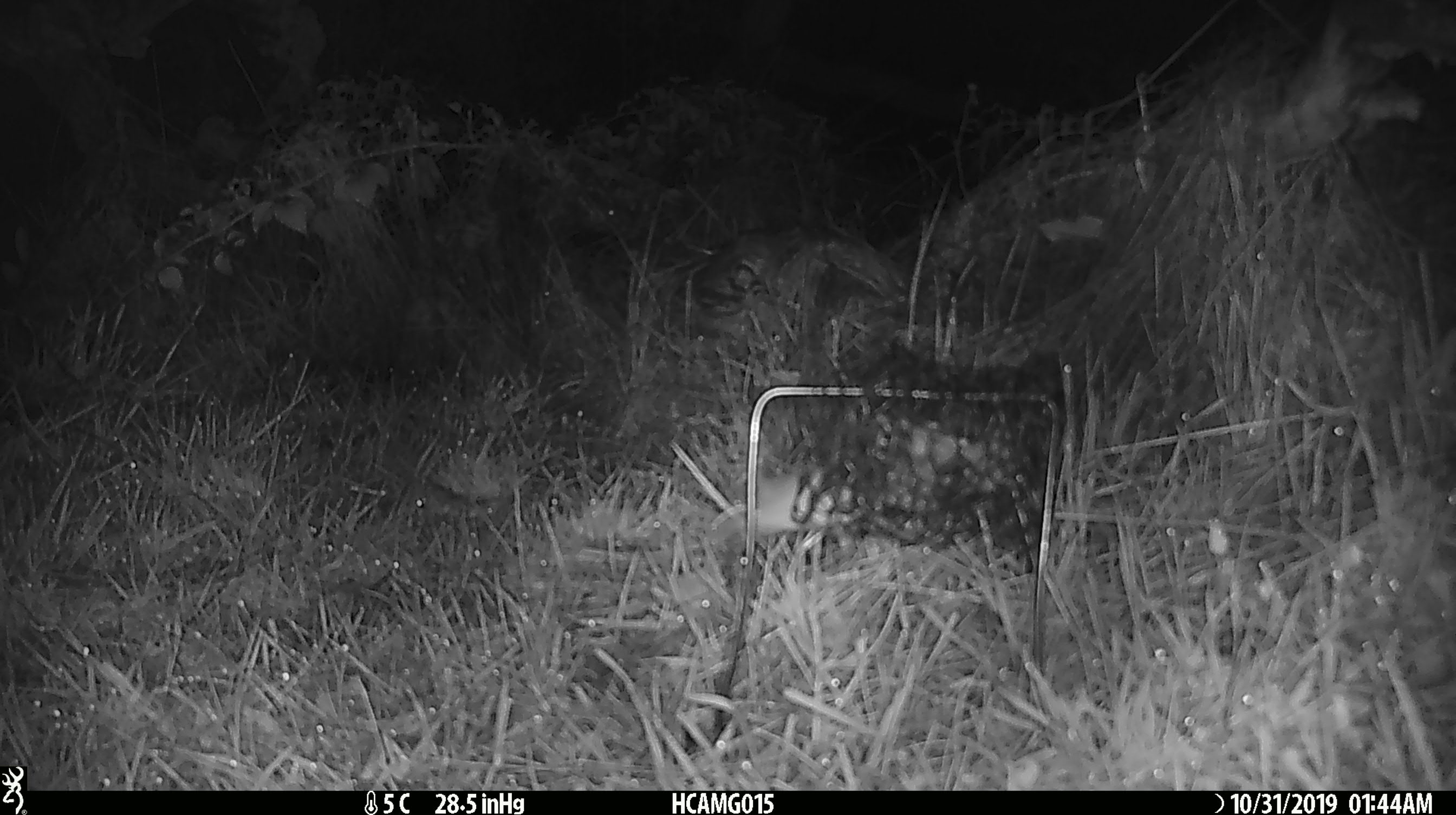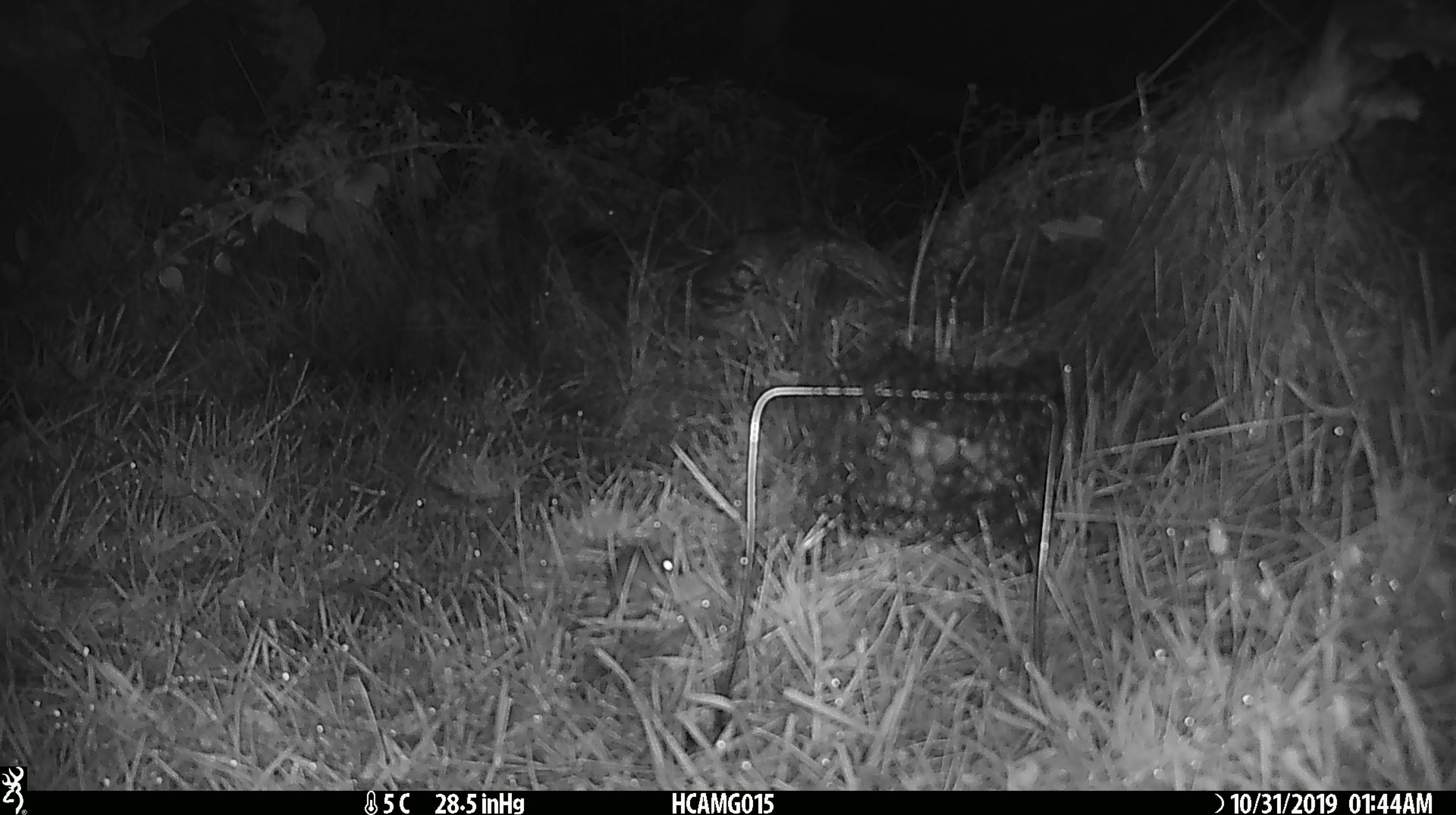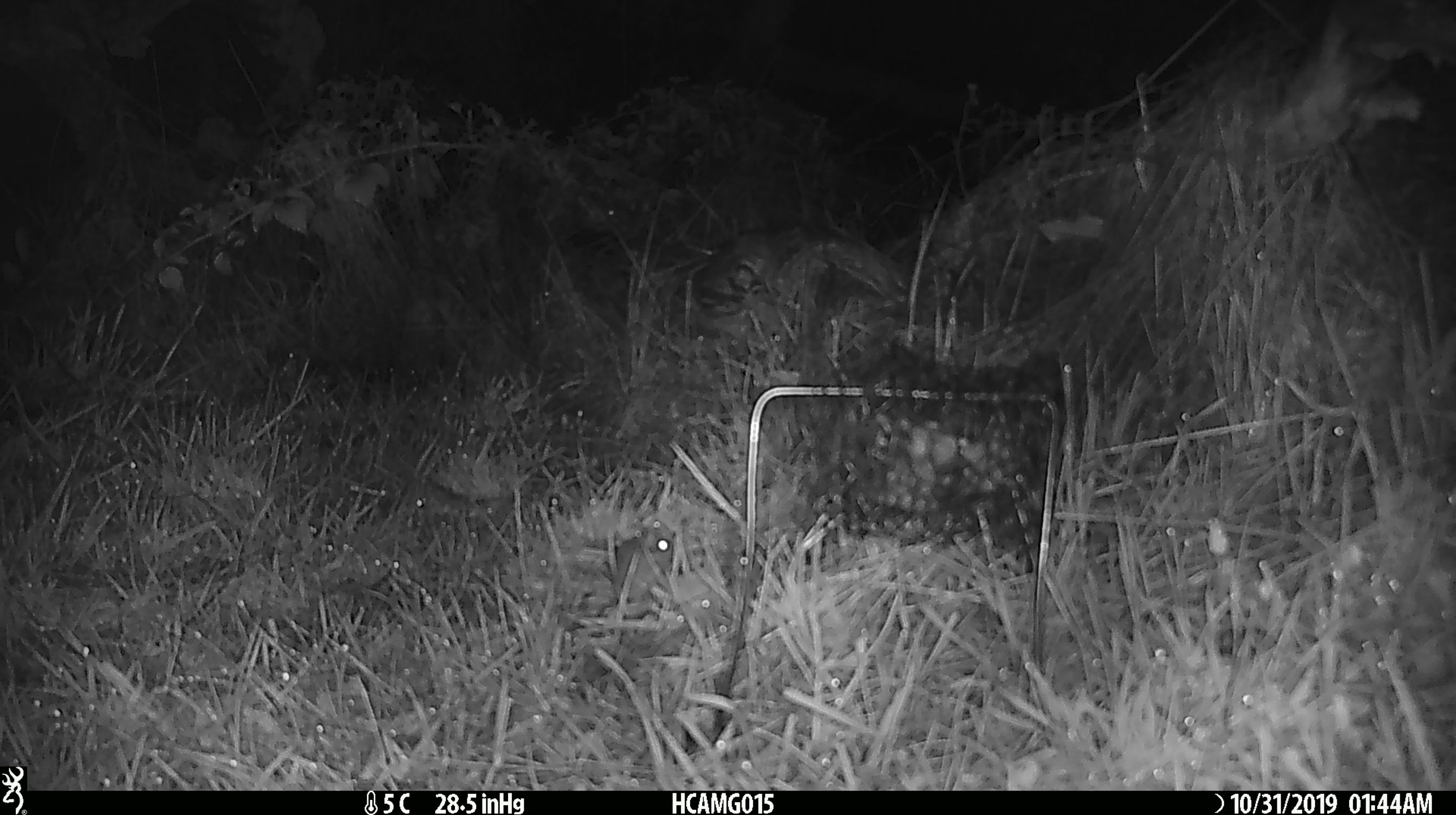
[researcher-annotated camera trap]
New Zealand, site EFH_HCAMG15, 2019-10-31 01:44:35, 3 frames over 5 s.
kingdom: Animalia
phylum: Chordata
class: Mammalia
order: Rodentia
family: Muridae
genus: Mus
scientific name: Mus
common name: mouse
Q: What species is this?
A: Mouse (Mus).